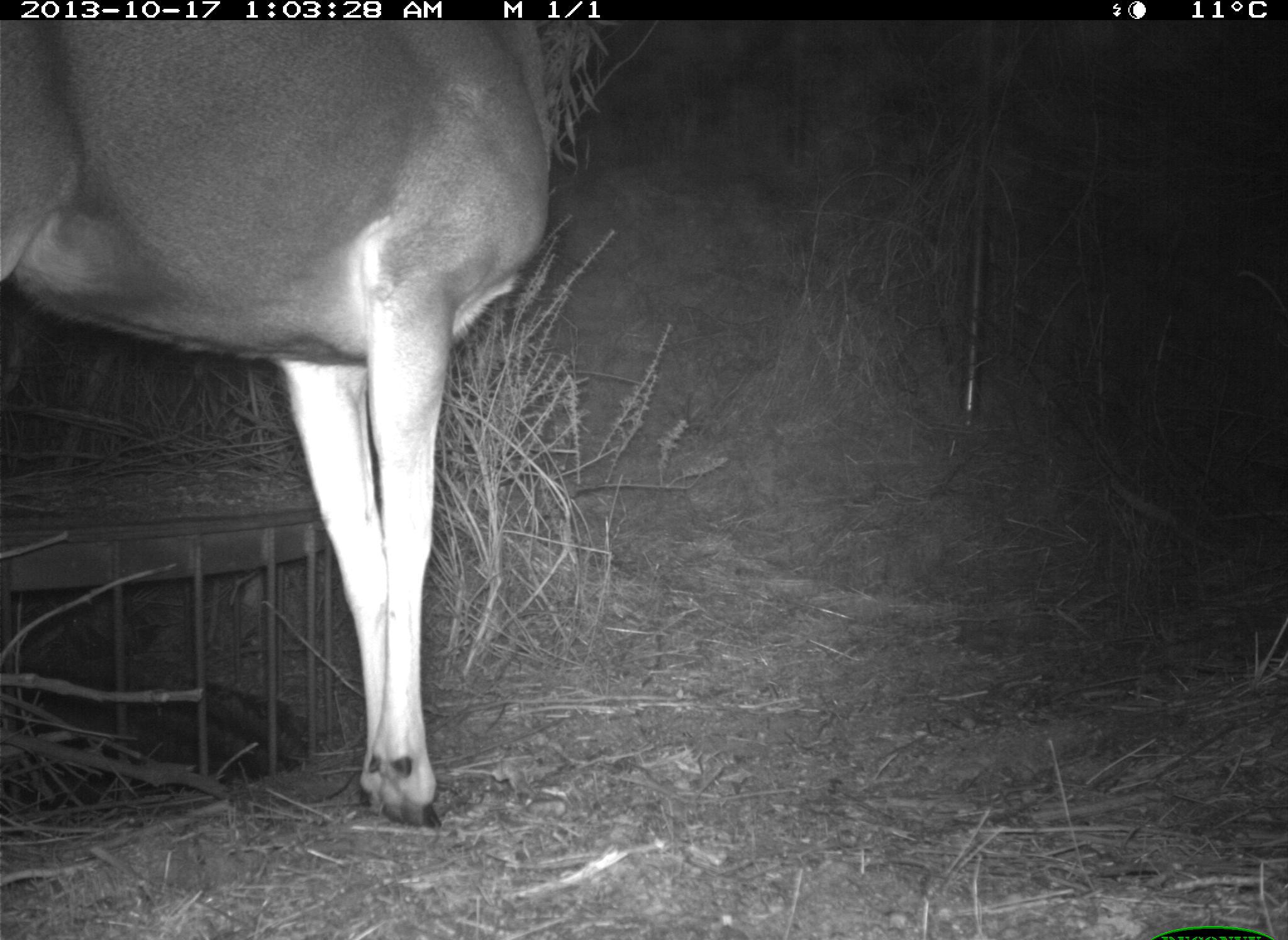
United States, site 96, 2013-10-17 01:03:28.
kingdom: Animalia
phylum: Chordata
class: Mammalia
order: Artiodactyla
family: Cervidae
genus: Odocoileus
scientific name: Odocoileus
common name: deer